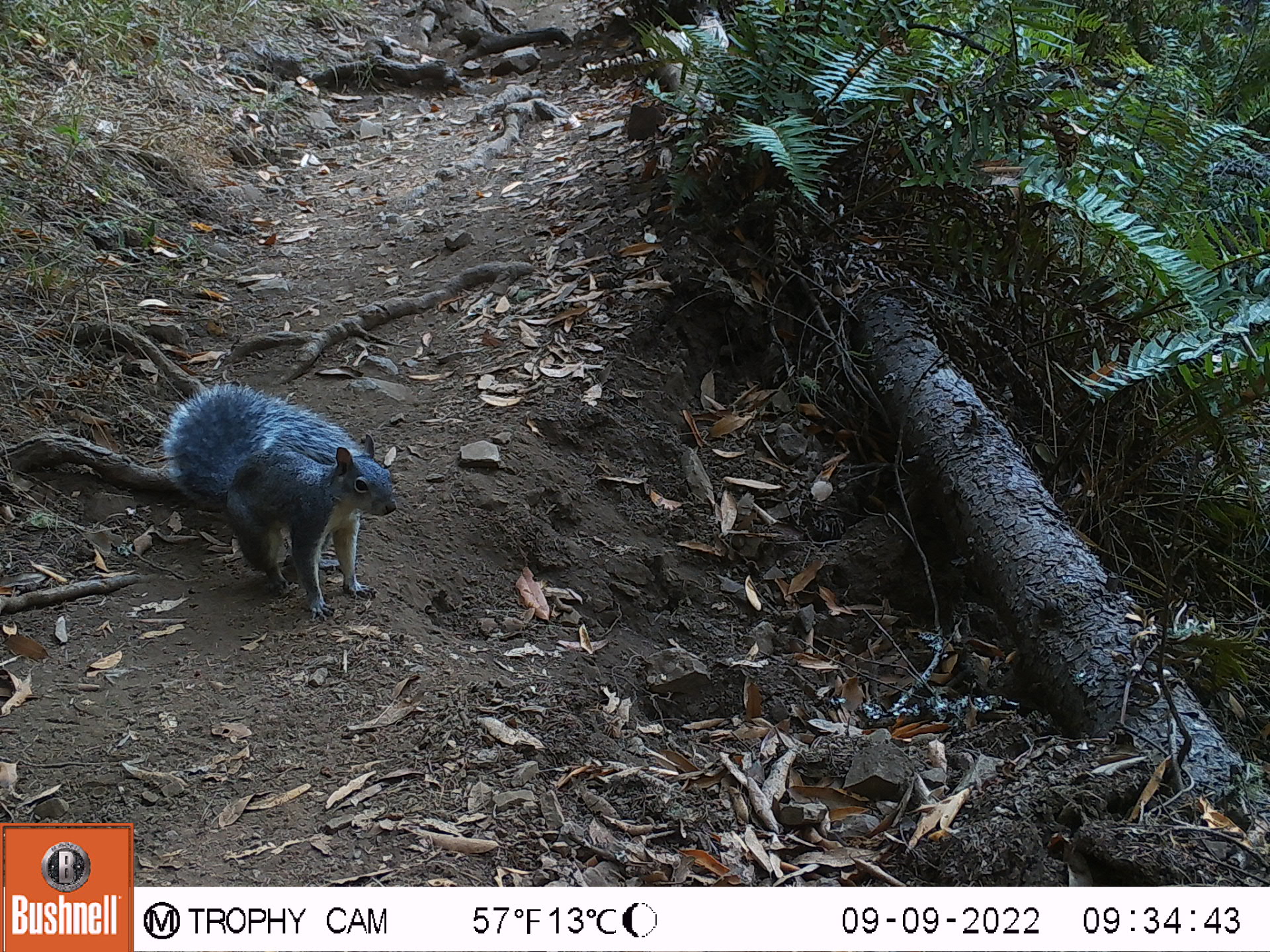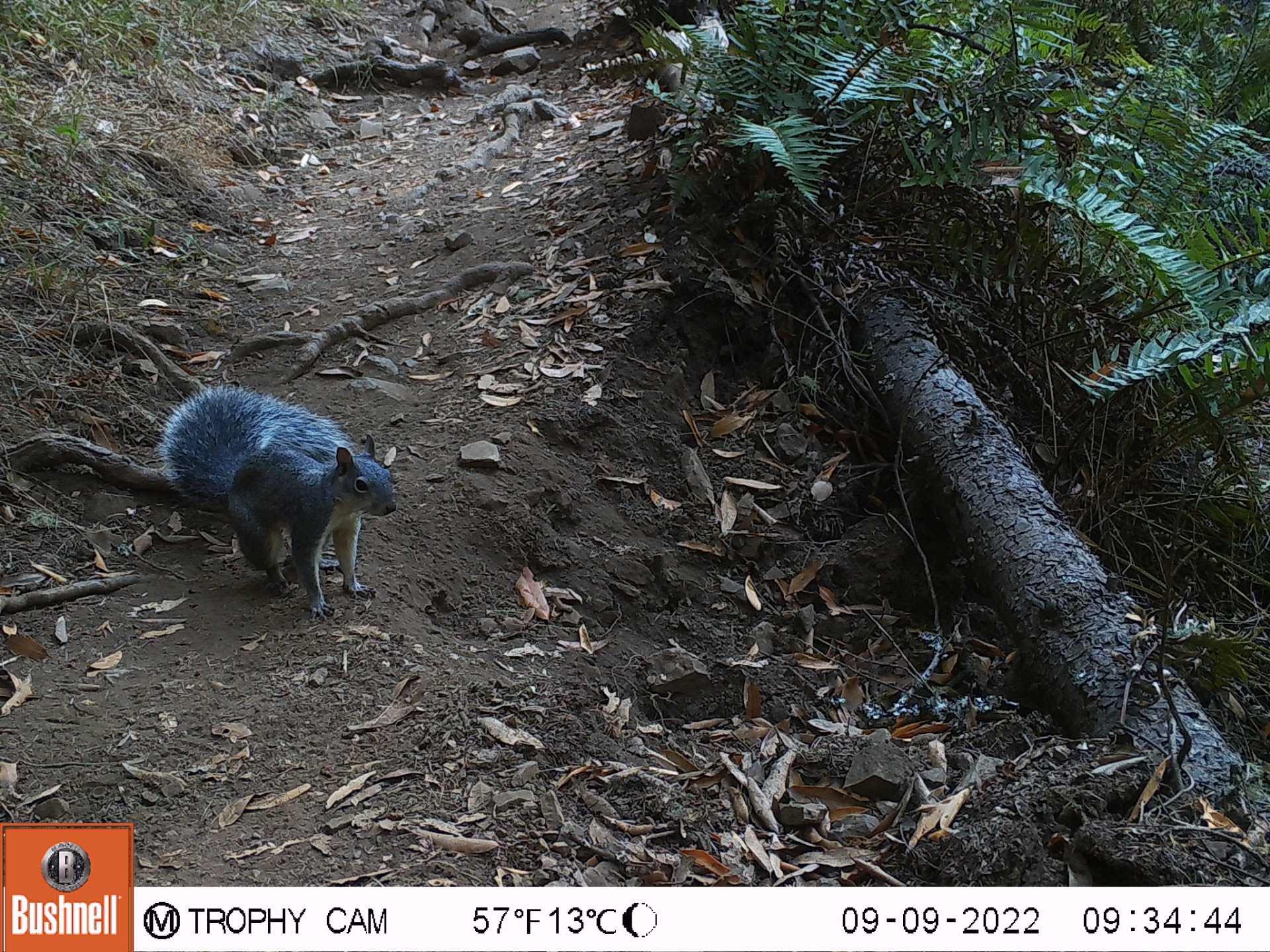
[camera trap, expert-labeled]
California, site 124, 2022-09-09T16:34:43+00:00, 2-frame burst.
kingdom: Animalia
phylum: Chordata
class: Mammalia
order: Rodentia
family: Sciuridae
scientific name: Sciuridae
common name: squirrel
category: unknown squirrel